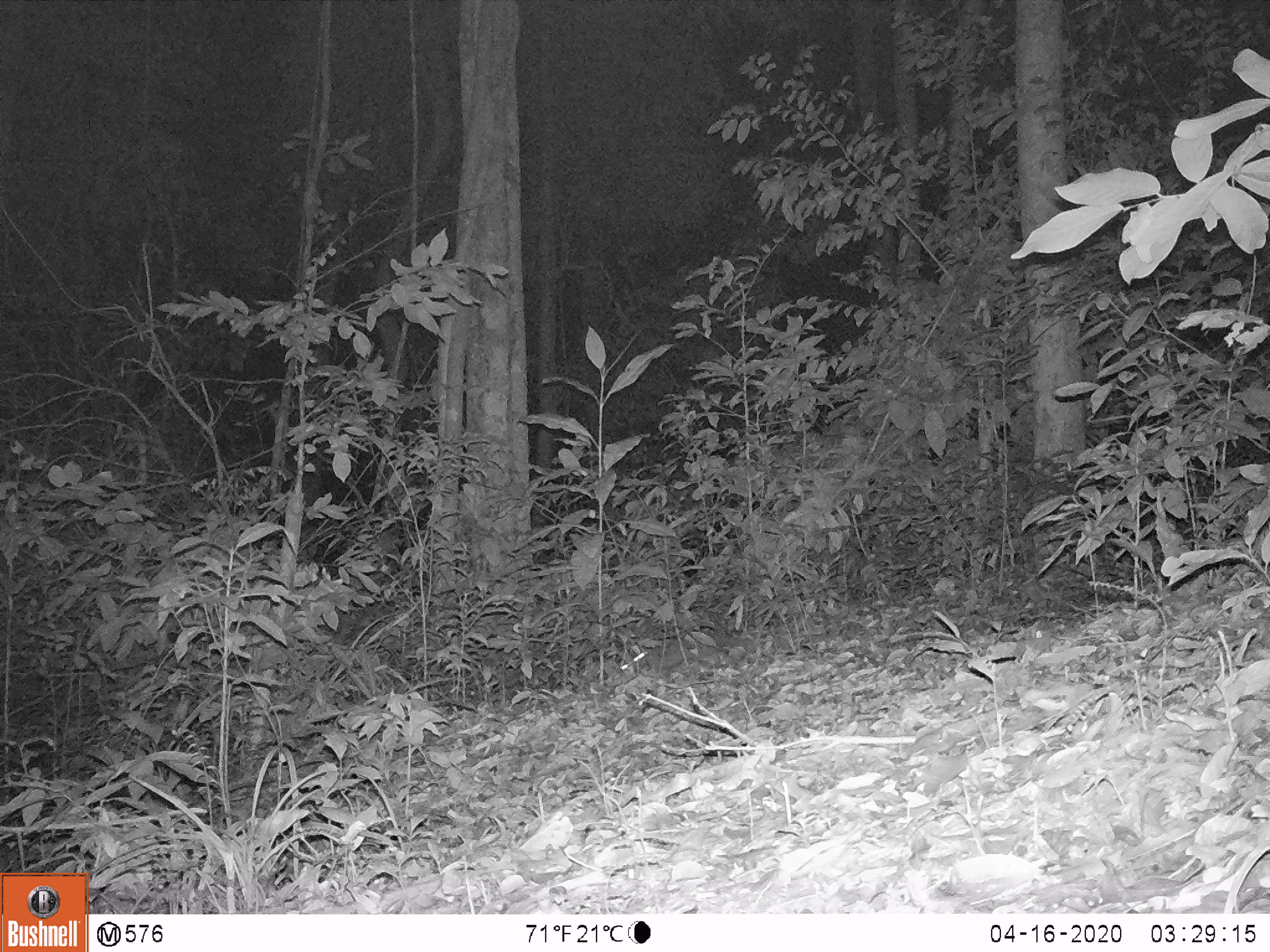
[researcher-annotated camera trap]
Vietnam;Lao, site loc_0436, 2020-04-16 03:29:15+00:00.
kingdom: Animalia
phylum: Chordata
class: Mammalia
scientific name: Mammalia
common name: mammal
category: unidentified small mammal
Unidentified small mammal (mammal) (Mammalia). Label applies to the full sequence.